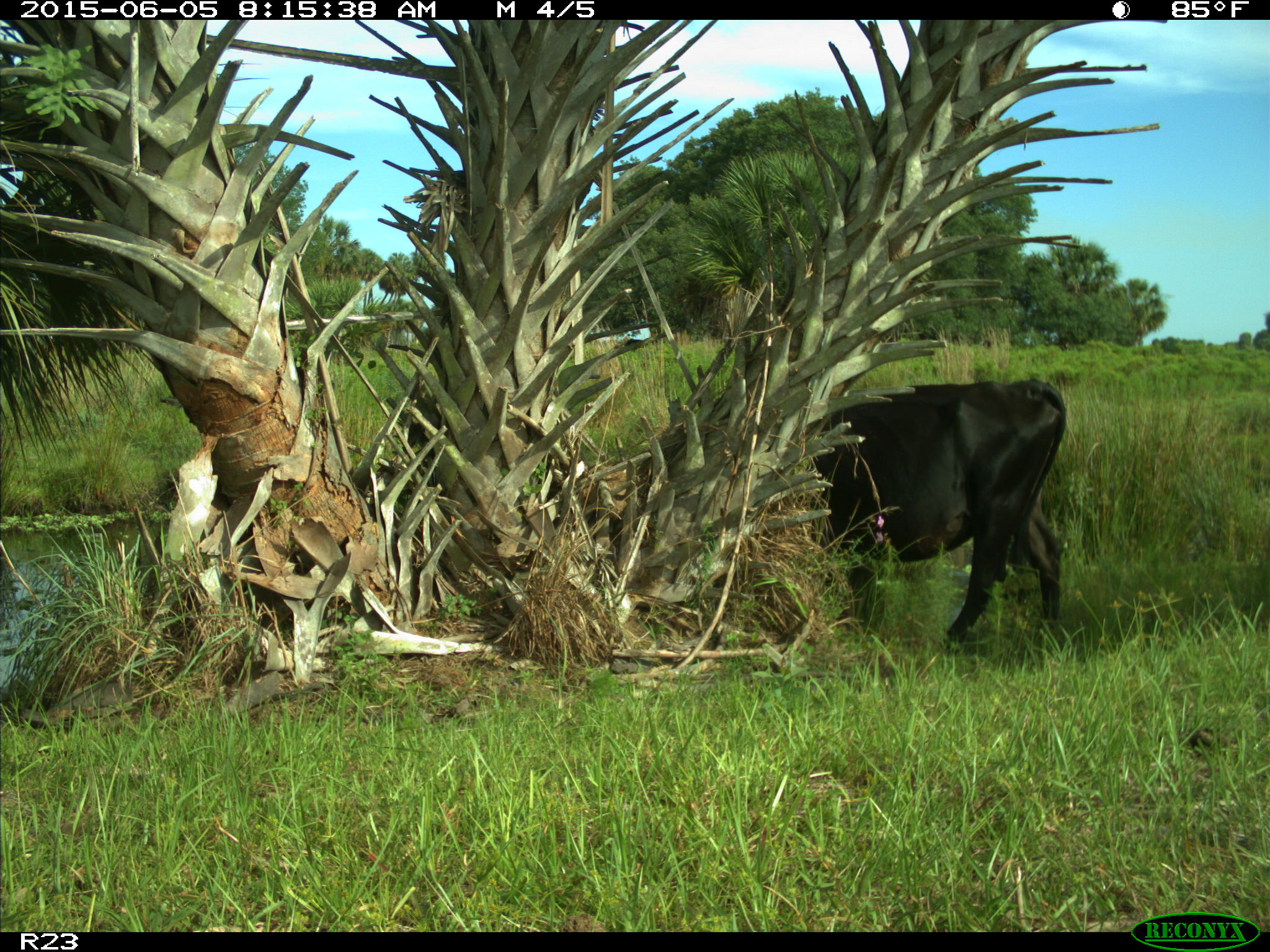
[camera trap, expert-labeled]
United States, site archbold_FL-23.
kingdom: Animalia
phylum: Chordata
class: Mammalia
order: Artiodactyla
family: Bovidae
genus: Bos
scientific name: Bos taurus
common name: domestic cow